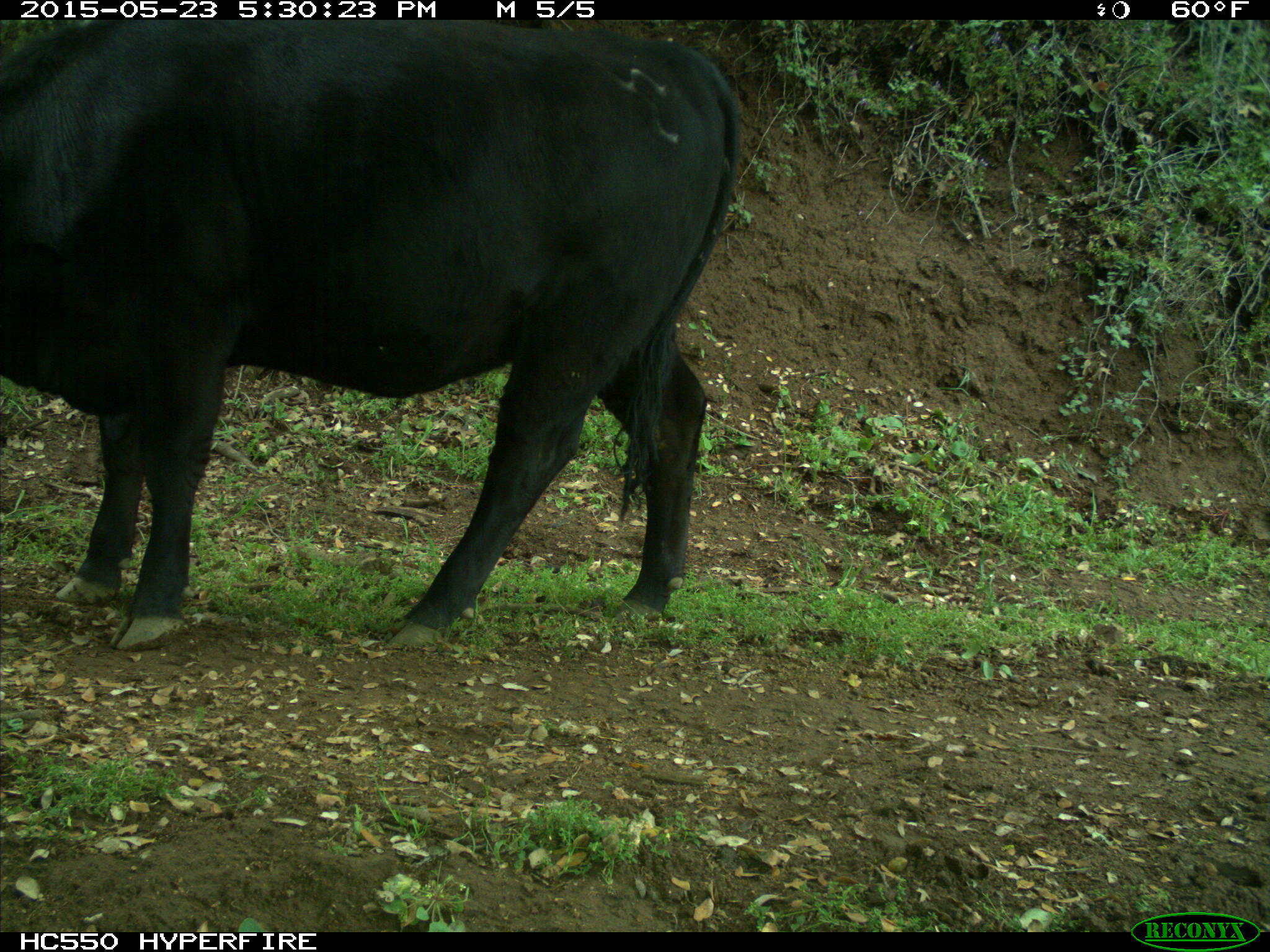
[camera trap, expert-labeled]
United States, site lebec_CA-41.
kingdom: Animalia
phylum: Chordata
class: Mammalia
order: Artiodactyla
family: Bovidae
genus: Bos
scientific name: Bos taurus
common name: domestic cow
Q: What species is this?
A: Bos taurus (domestic cow).